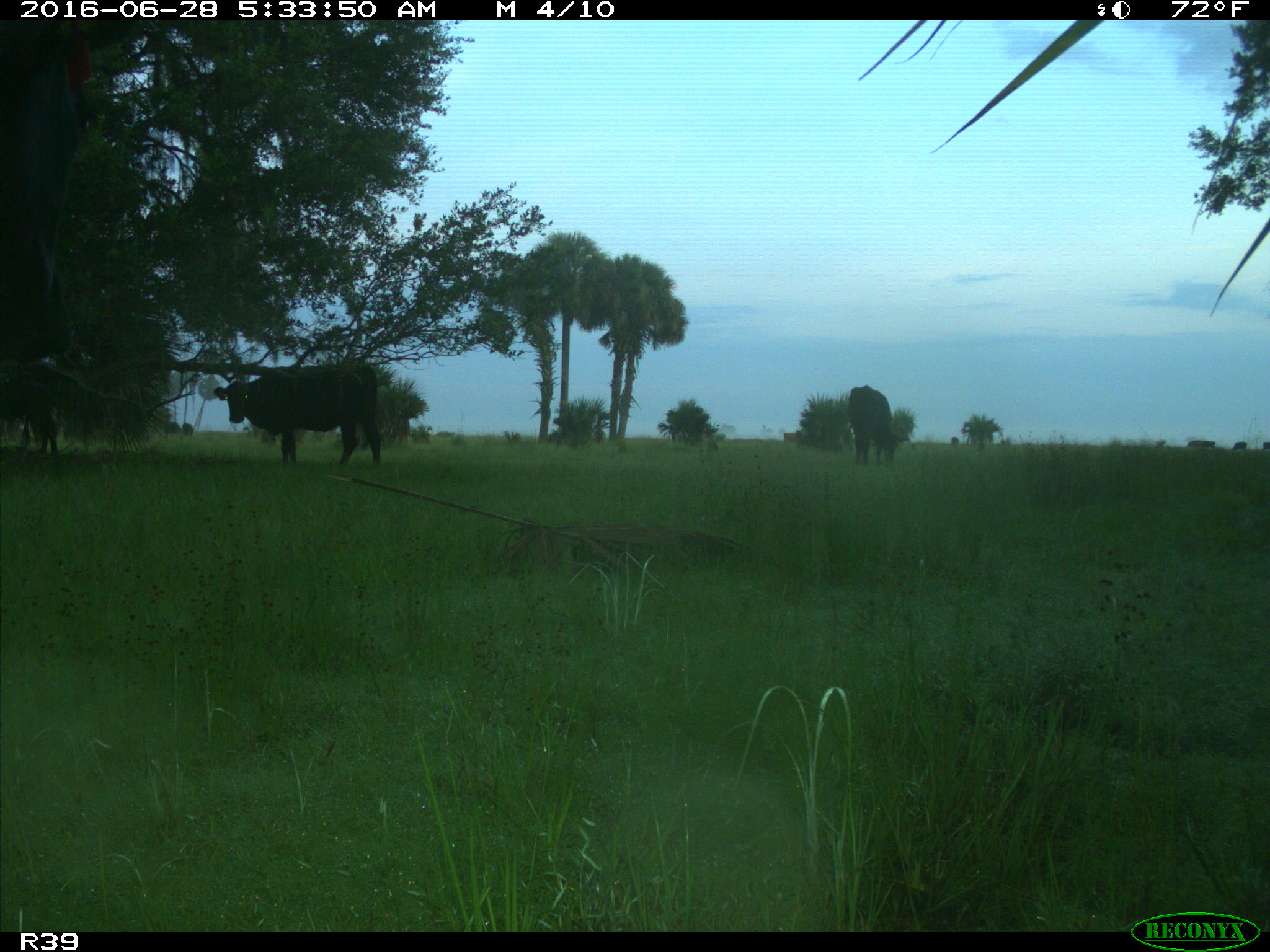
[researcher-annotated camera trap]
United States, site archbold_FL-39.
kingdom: Animalia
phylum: Chordata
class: Mammalia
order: Artiodactyla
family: Bovidae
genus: Bos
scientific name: Bos taurus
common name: domestic cow